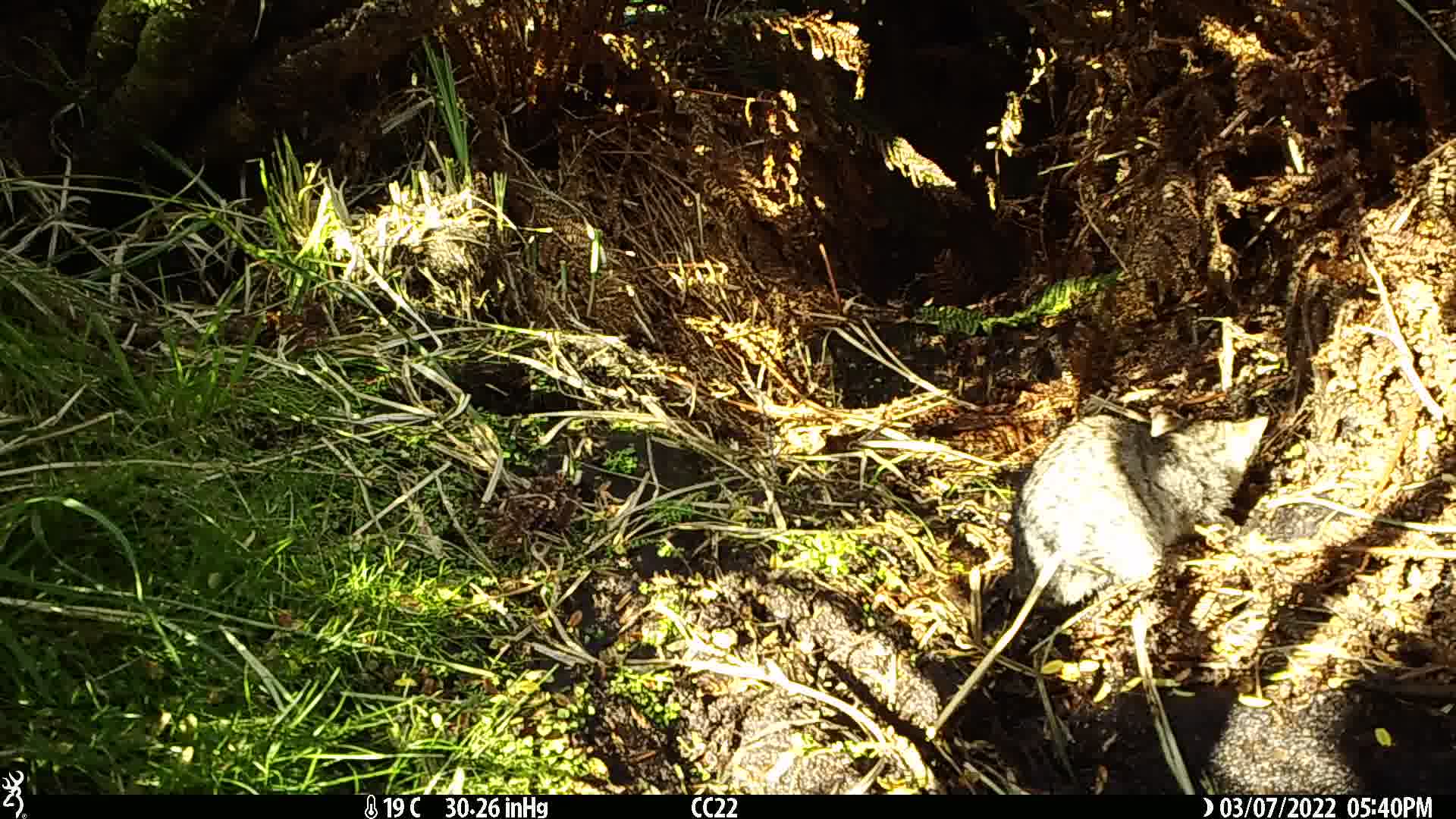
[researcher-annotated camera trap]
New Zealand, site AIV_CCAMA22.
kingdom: Animalia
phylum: Chordata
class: Mammalia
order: Carnivora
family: Felidae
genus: Felis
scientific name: Felis catus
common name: domestic cat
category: cat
Cat (domestic cat) (Felis catus).